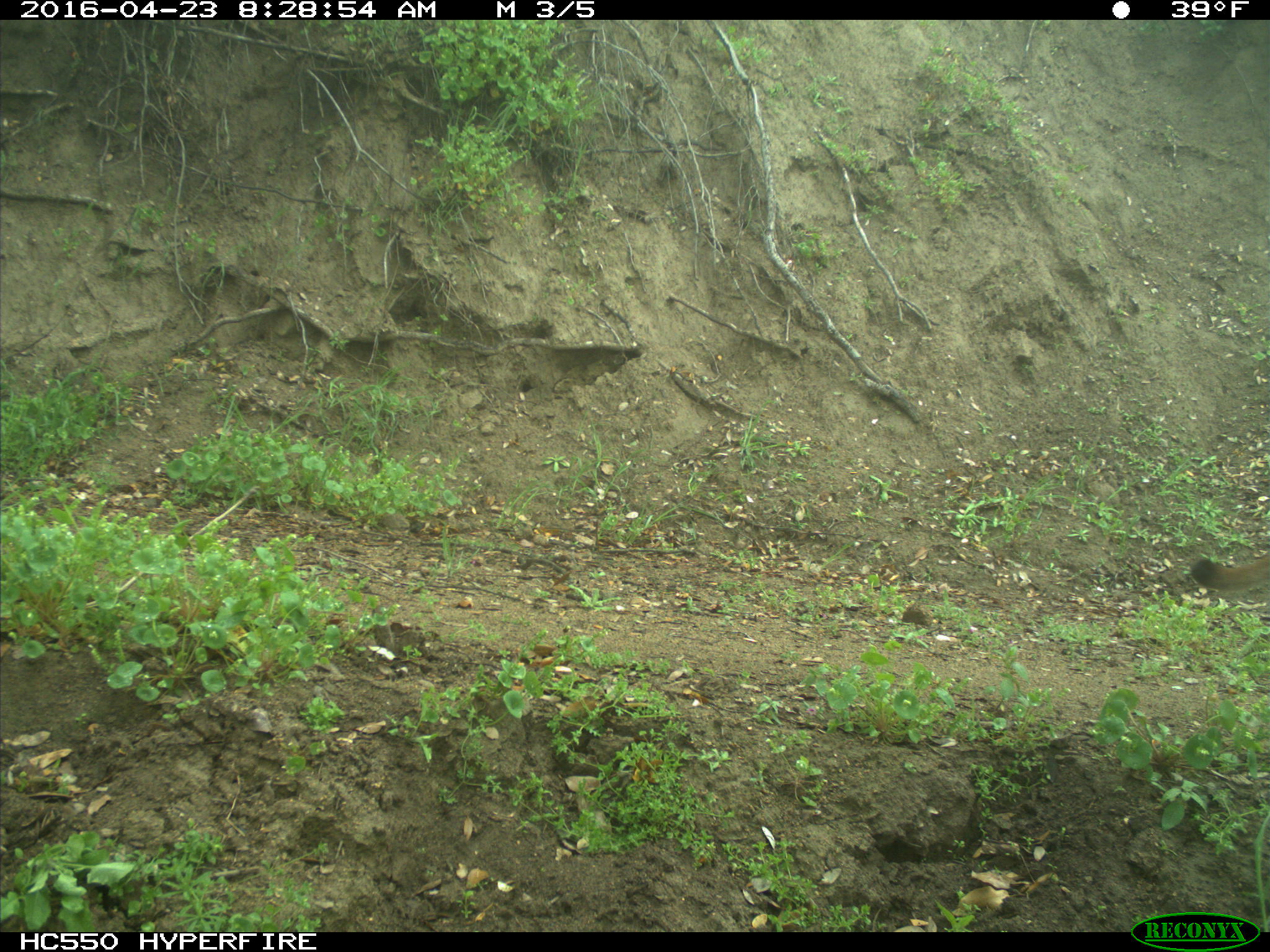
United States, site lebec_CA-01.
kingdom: Animalia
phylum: Chordata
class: Mammalia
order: Carnivora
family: Felidae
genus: Puma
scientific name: Puma concolor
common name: mountain lion